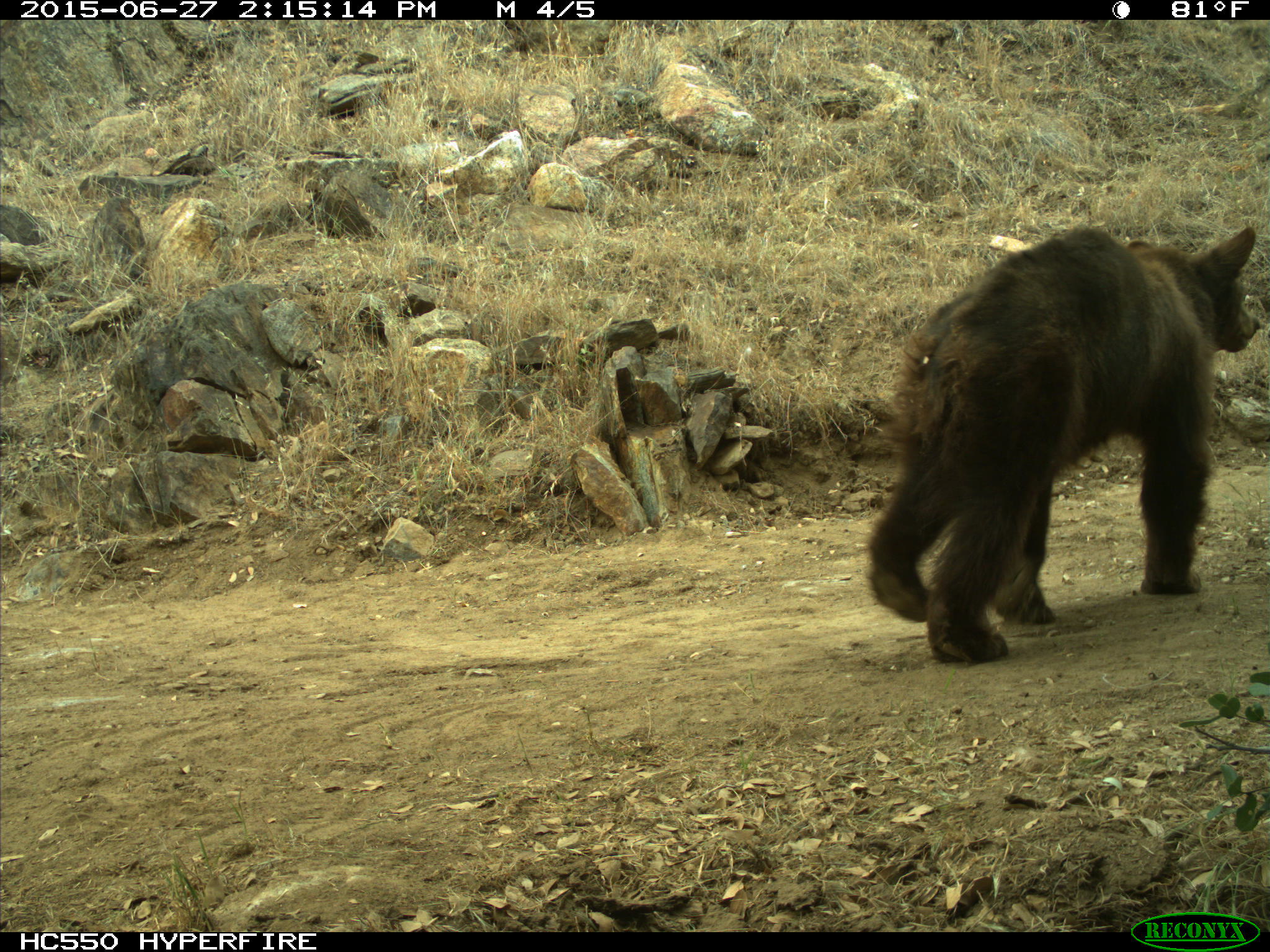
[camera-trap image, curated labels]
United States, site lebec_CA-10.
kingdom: Animalia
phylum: Chordata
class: Mammalia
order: Carnivora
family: Ursidae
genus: Ursus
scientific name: Ursus americanus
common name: american black bear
Ursus americanus (american black bear).